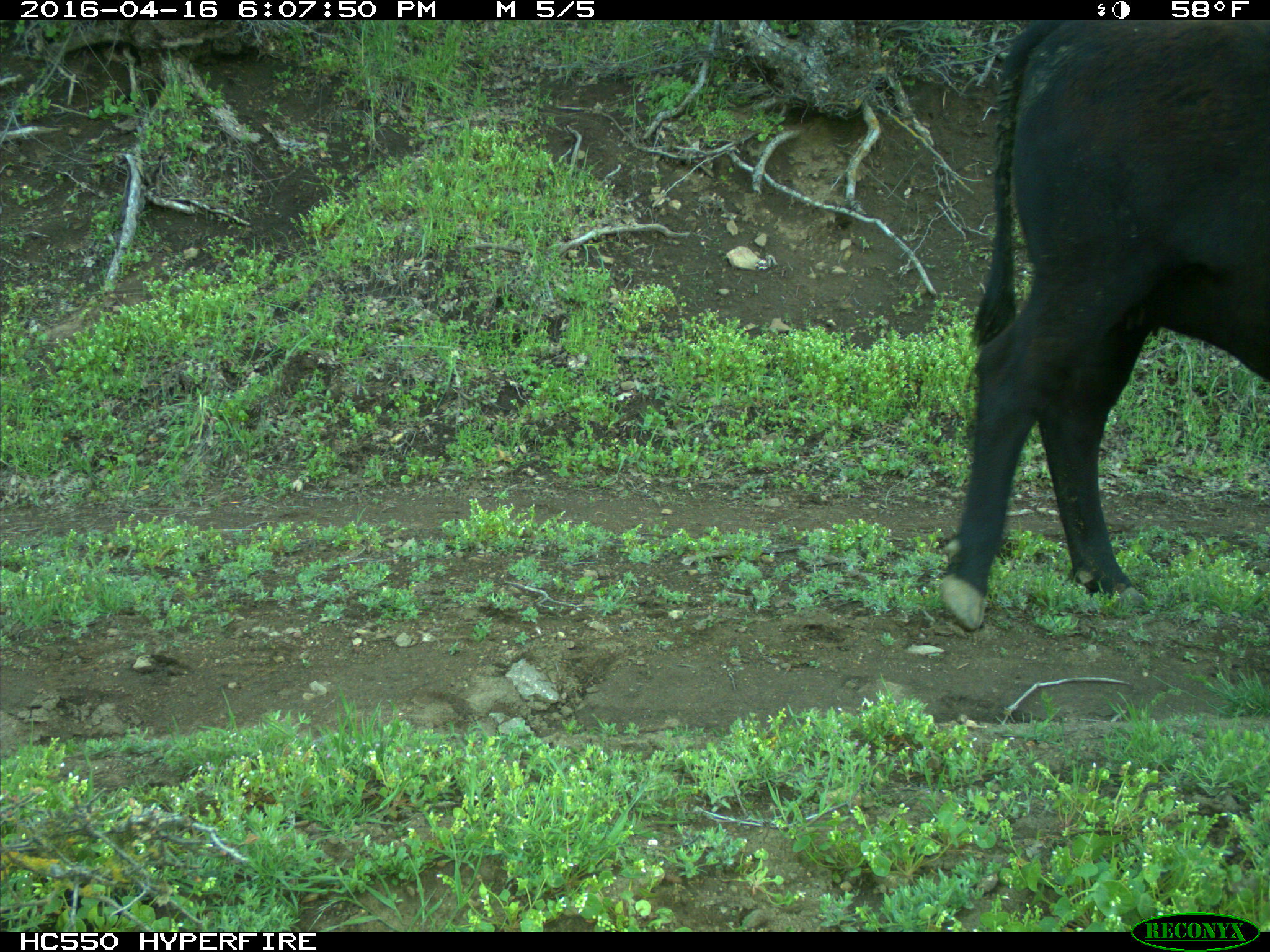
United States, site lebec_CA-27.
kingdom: Animalia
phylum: Chordata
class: Mammalia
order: Artiodactyla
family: Bovidae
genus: Bos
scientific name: Bos taurus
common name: domestic cow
Bos taurus (domestic cow).